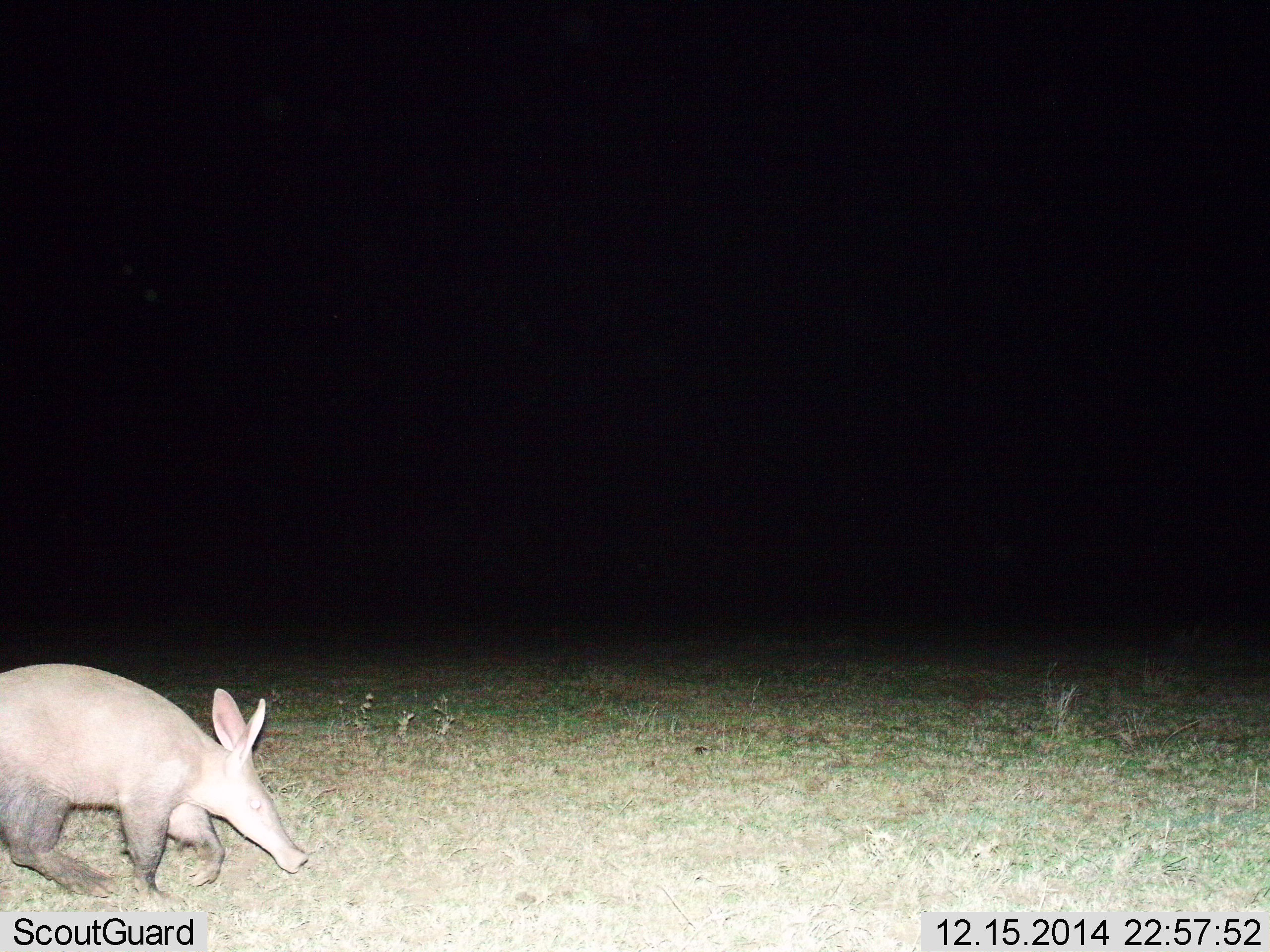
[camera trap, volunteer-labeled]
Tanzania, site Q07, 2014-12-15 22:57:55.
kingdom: Animalia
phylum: Chordata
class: Mammalia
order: Tubulidentata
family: Orycteropodidae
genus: Orycteropus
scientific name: Orycteropus afer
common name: aardvark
Aardvark (Orycteropus afer), count 1. Behavior (volunteer vote fractions): standing 0%, resting 0%, moving 100%, interacting 0%. Young present (vote fraction): 0%. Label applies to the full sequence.